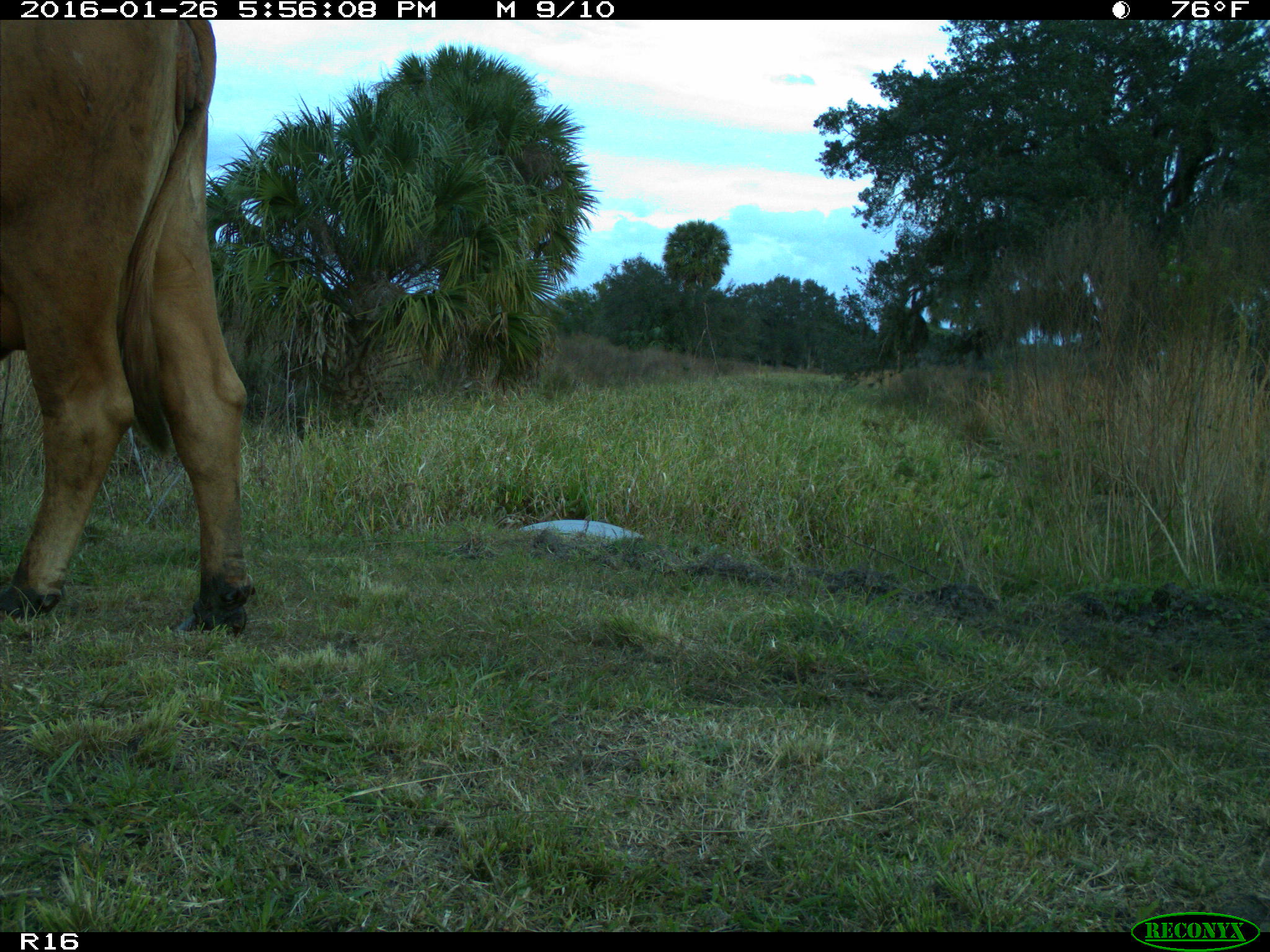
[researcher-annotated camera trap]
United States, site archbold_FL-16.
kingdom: Animalia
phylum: Chordata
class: Mammalia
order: Artiodactyla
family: Bovidae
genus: Bos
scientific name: Bos taurus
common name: domestic cow